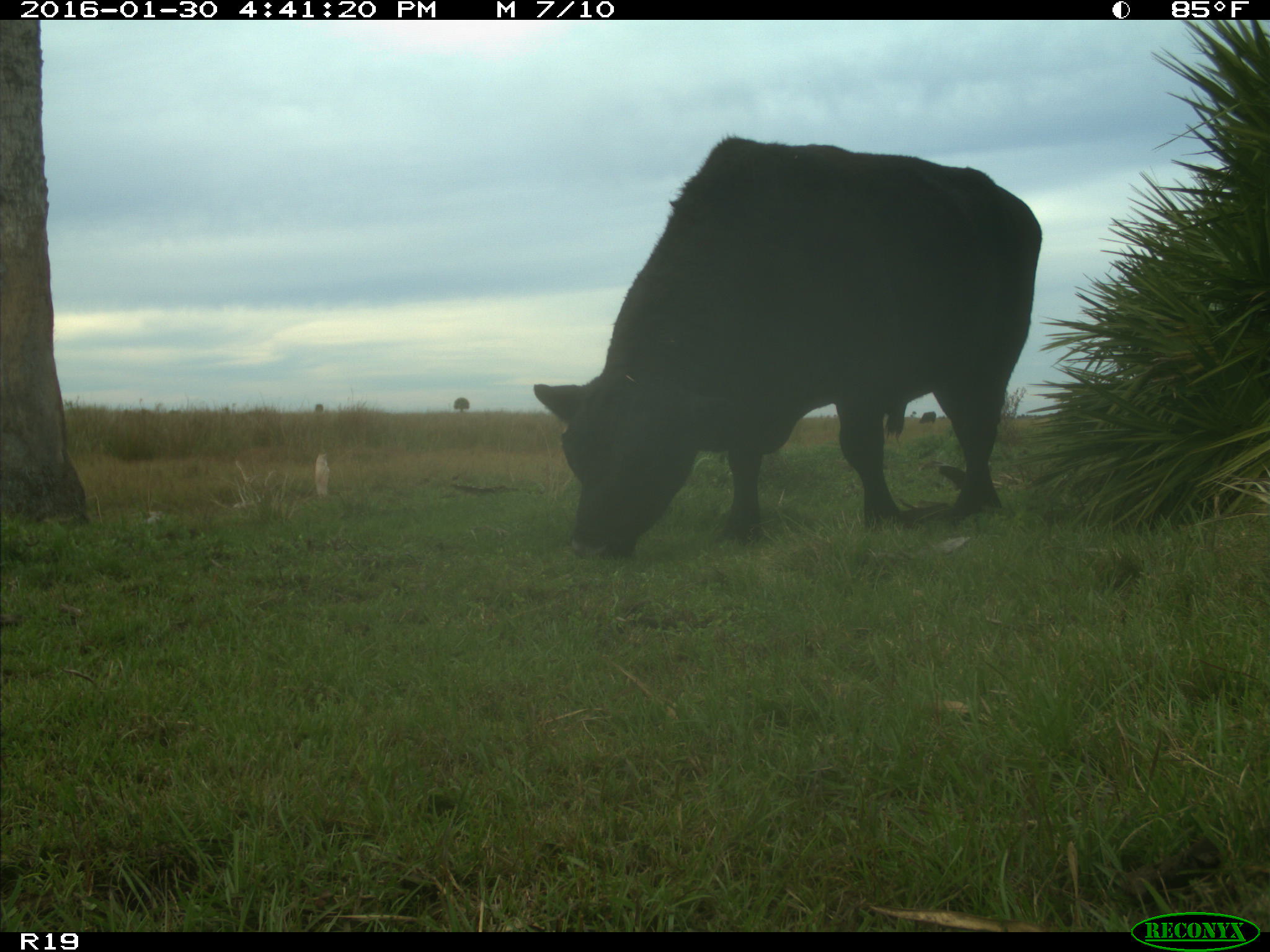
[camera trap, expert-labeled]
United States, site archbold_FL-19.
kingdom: Animalia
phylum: Chordata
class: Mammalia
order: Artiodactyla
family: Bovidae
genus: Bos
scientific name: Bos taurus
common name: domestic cow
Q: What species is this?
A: Bos taurus (domestic cow).